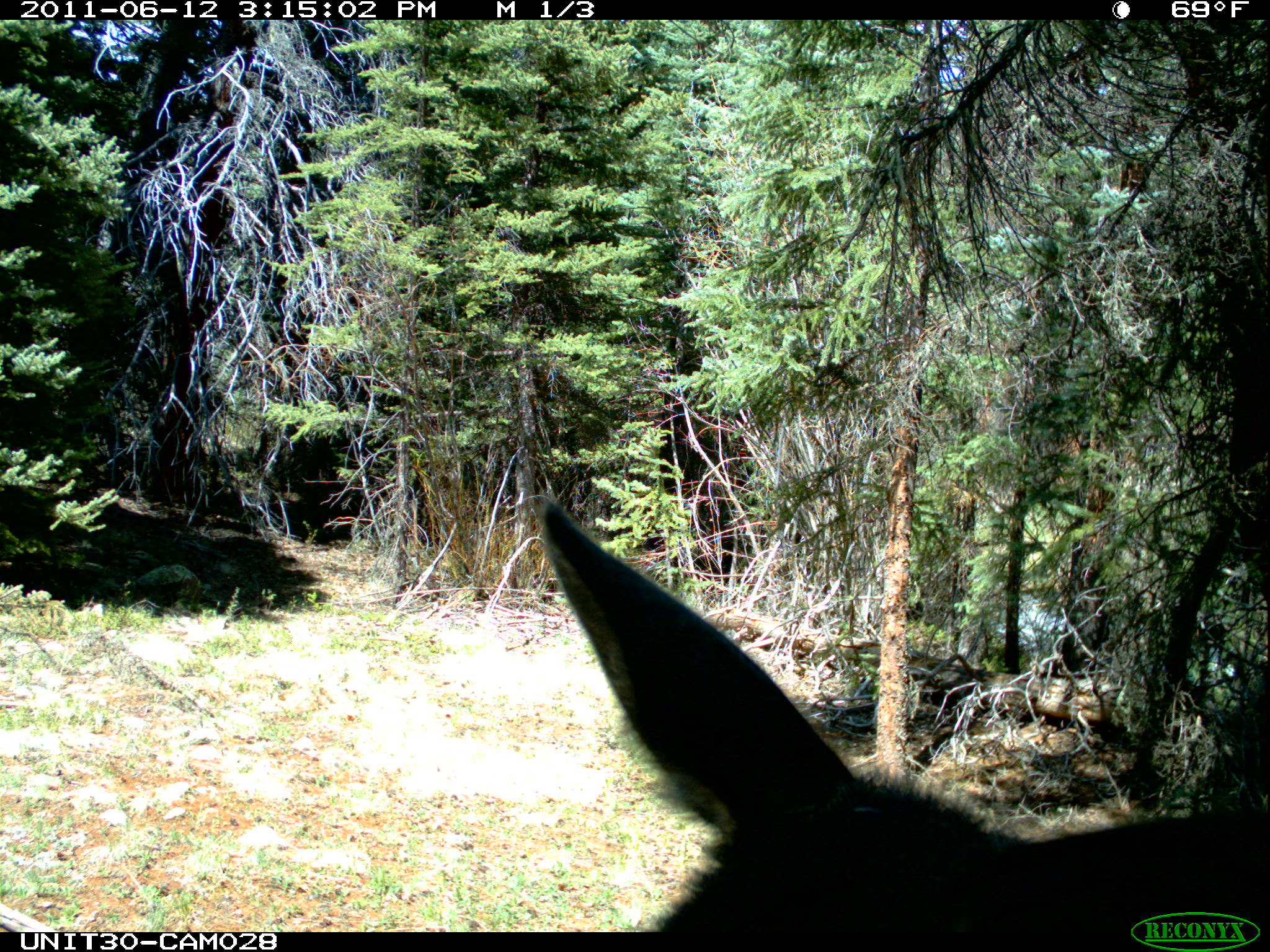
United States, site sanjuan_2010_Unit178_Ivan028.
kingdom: Animalia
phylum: Chordata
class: Mammalia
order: Artiodactyla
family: Cervidae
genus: Alces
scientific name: Alces alces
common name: moose